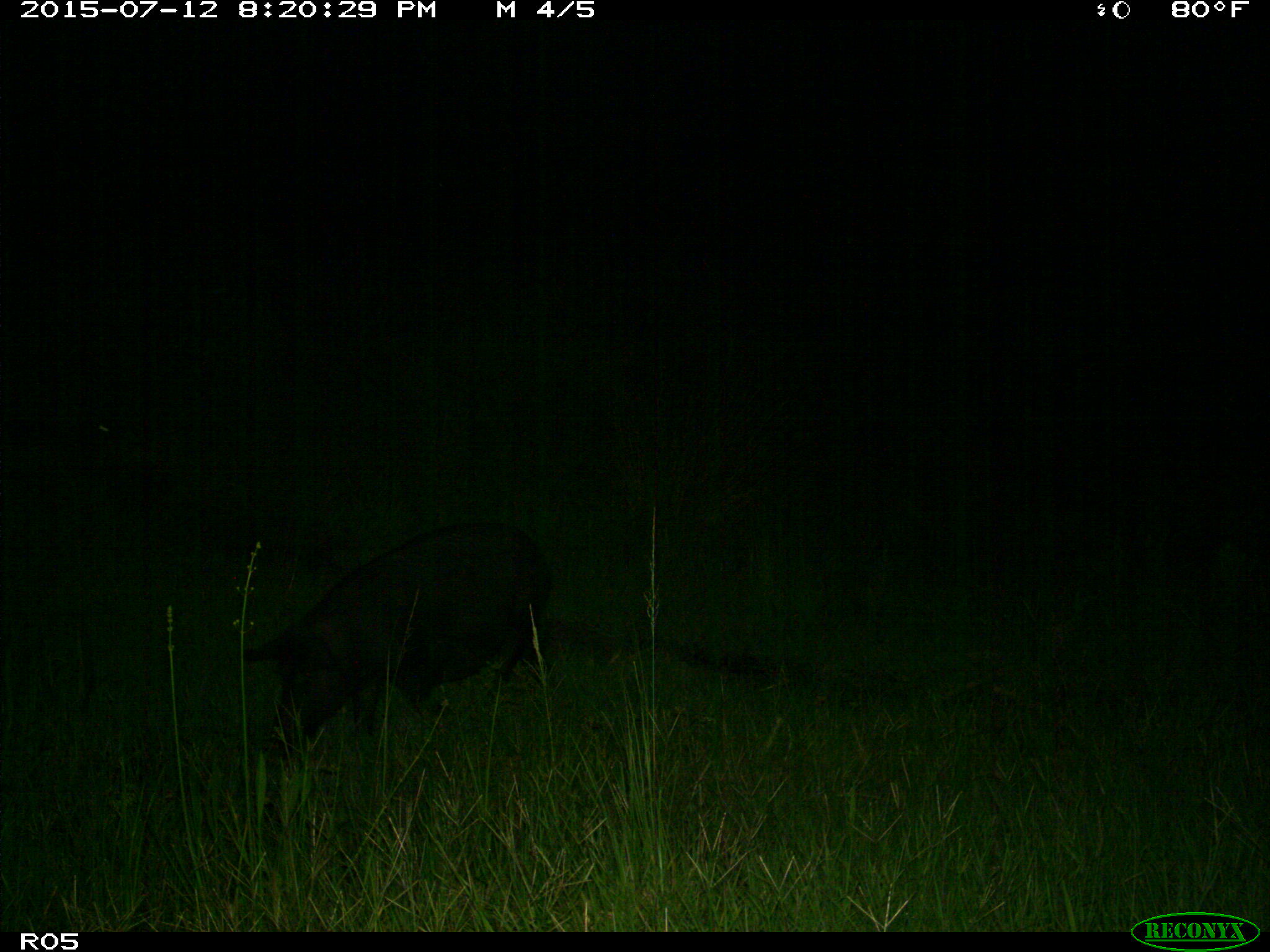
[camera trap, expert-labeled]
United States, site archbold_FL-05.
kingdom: Animalia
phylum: Chordata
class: Mammalia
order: Artiodactyla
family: Suidae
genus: Sus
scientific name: Sus scrofa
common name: wild boar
Sus scrofa (wild boar).